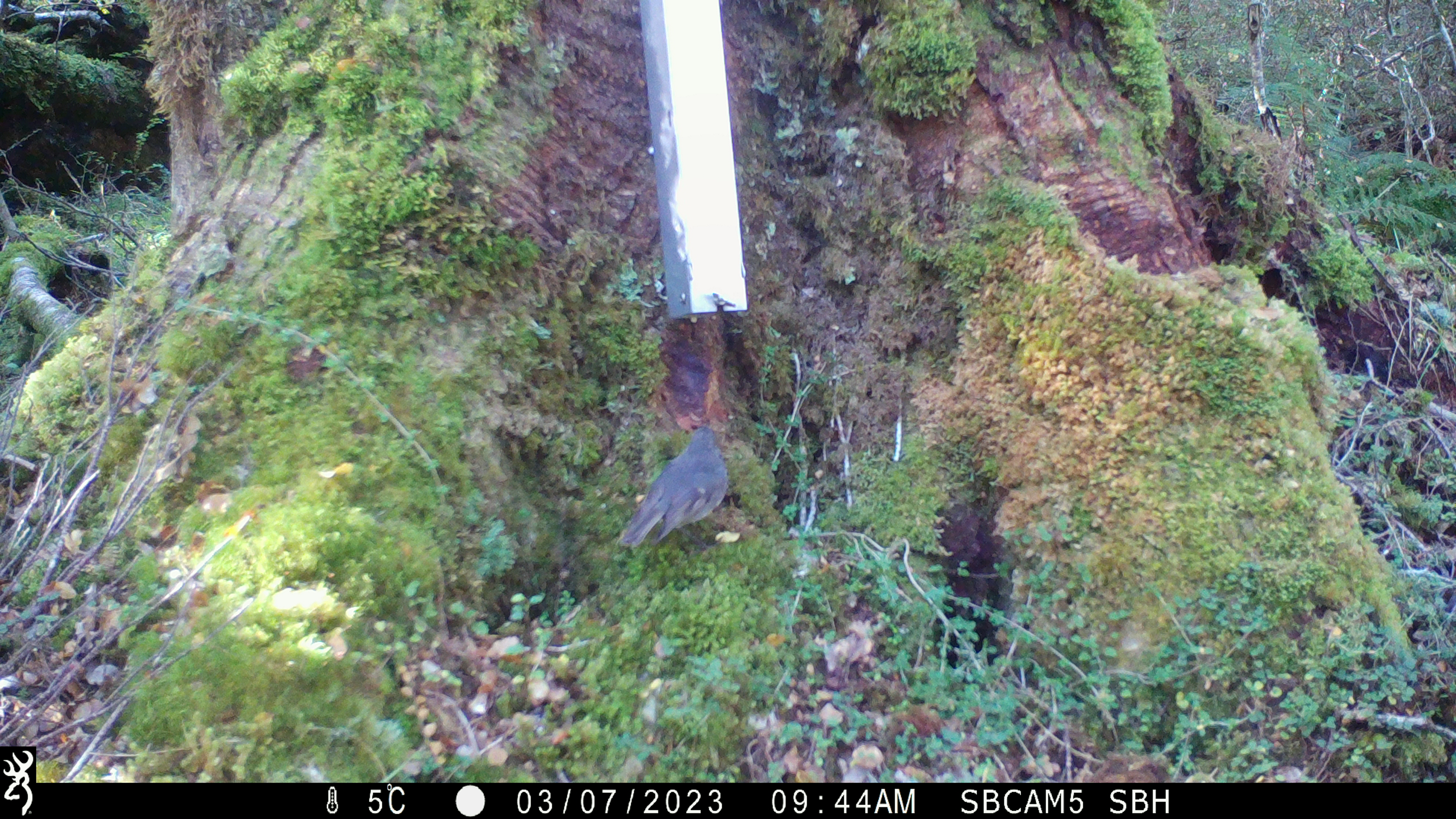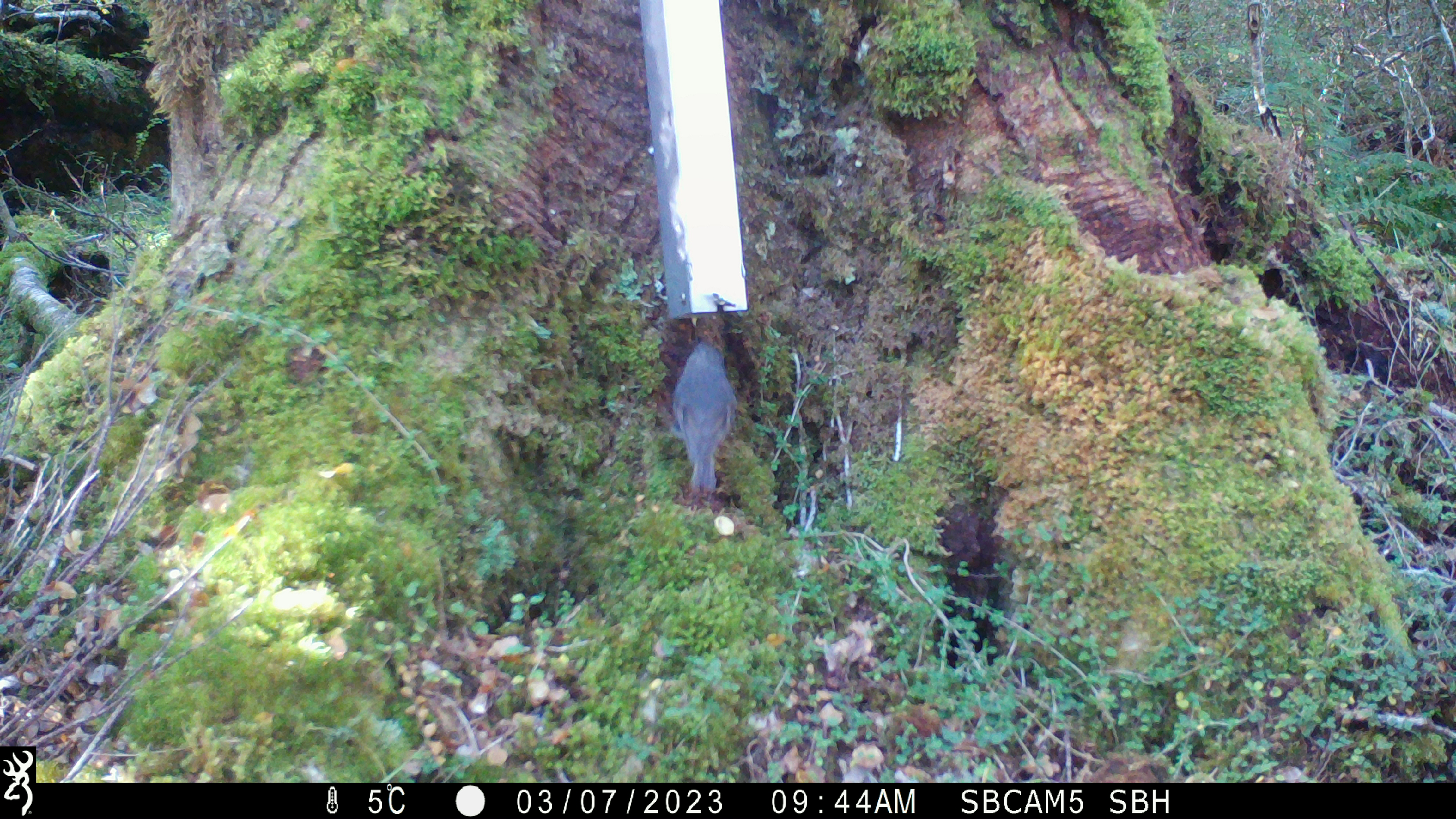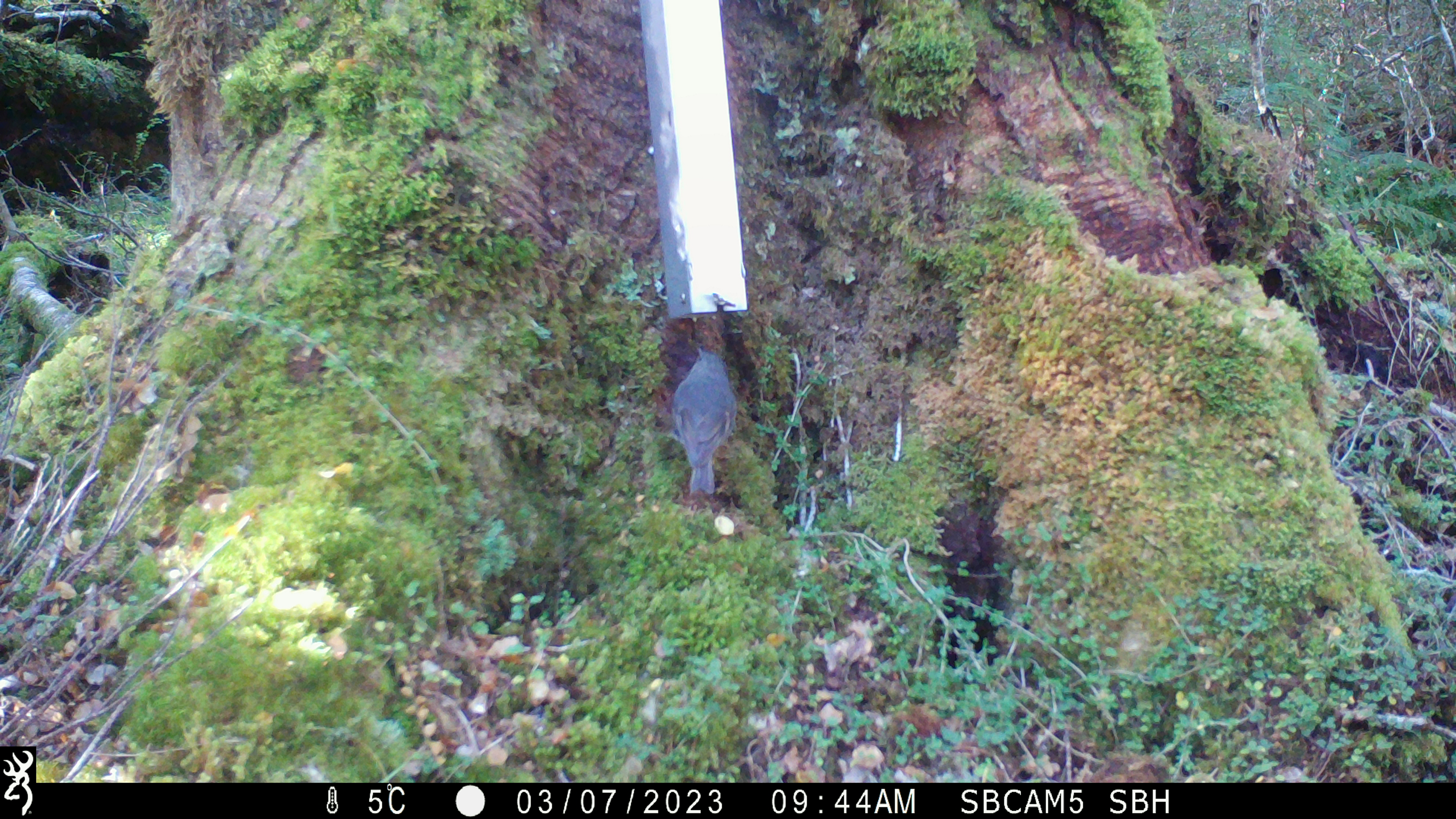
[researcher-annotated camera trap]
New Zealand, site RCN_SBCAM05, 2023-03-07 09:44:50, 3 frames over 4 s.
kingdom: Animalia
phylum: Chordata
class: Aves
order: Passeriformes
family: Petroicidae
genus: Petroica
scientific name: Petroica australis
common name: new zealand robin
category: robin